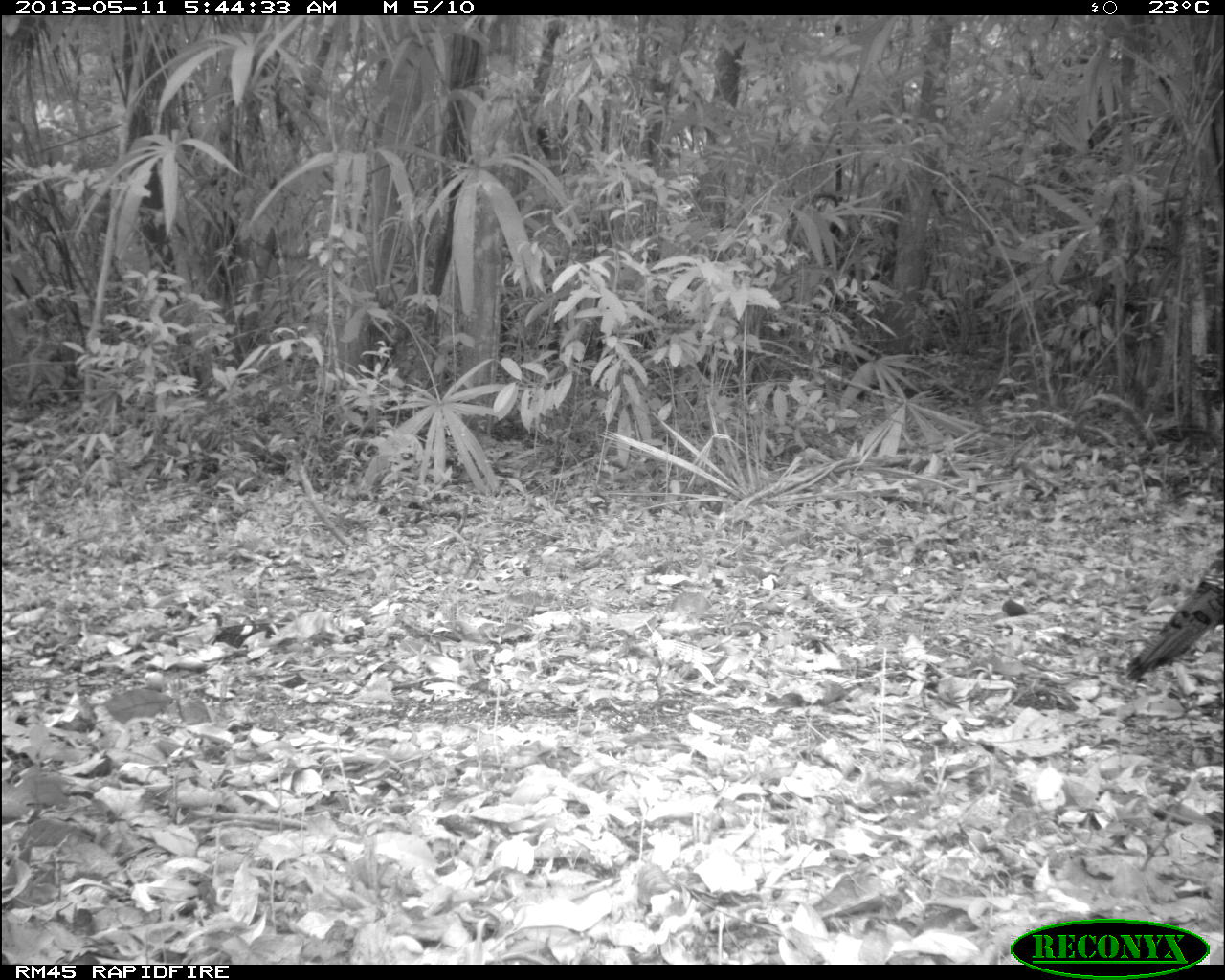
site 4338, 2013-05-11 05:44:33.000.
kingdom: Animalia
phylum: Chordata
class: Aves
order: Galliformes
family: Phasianidae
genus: Meleagris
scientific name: Meleagris ocellata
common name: ocellated turkey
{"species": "Meleagris ocellata (ocellated turkey)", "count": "1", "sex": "female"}